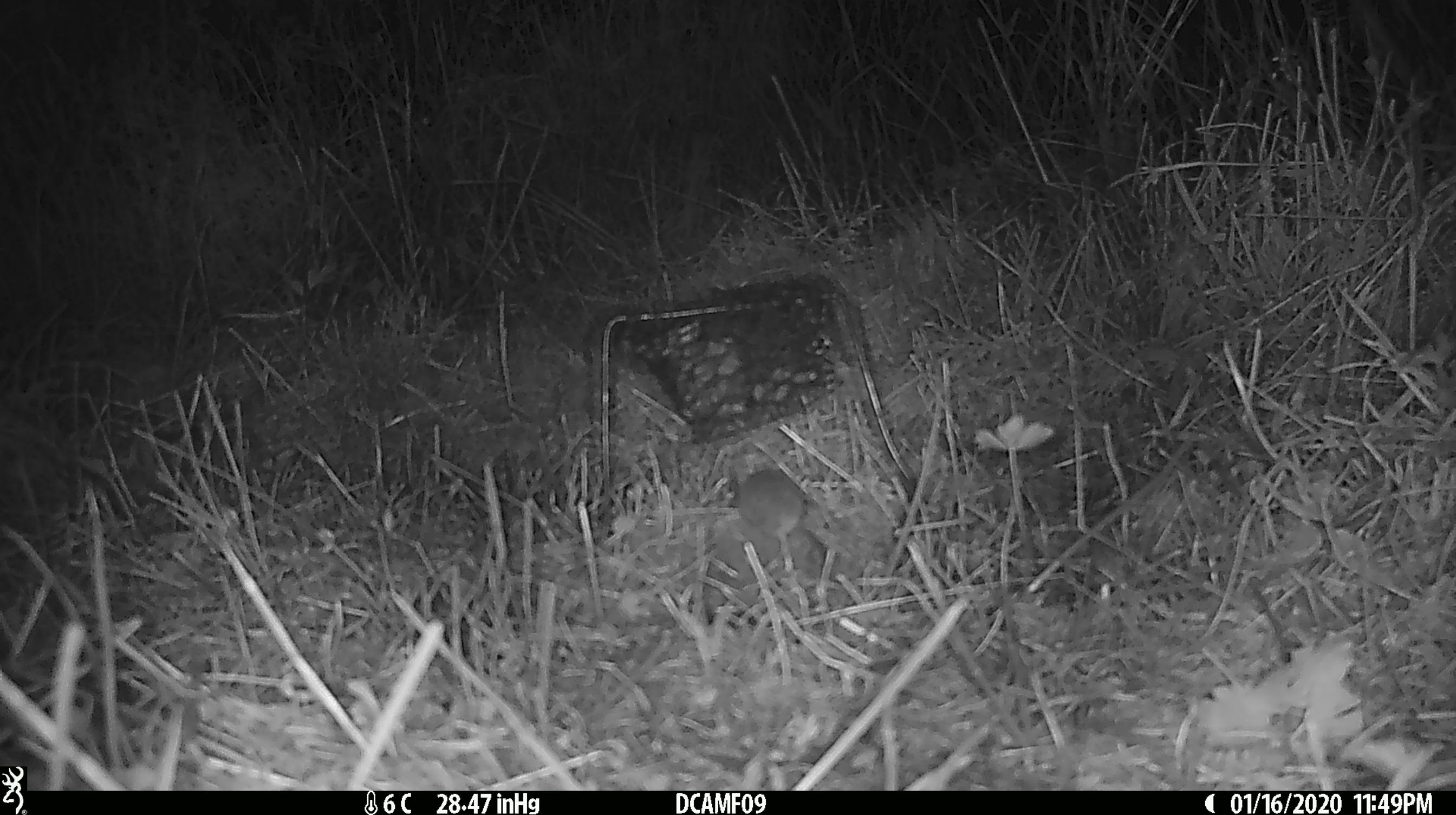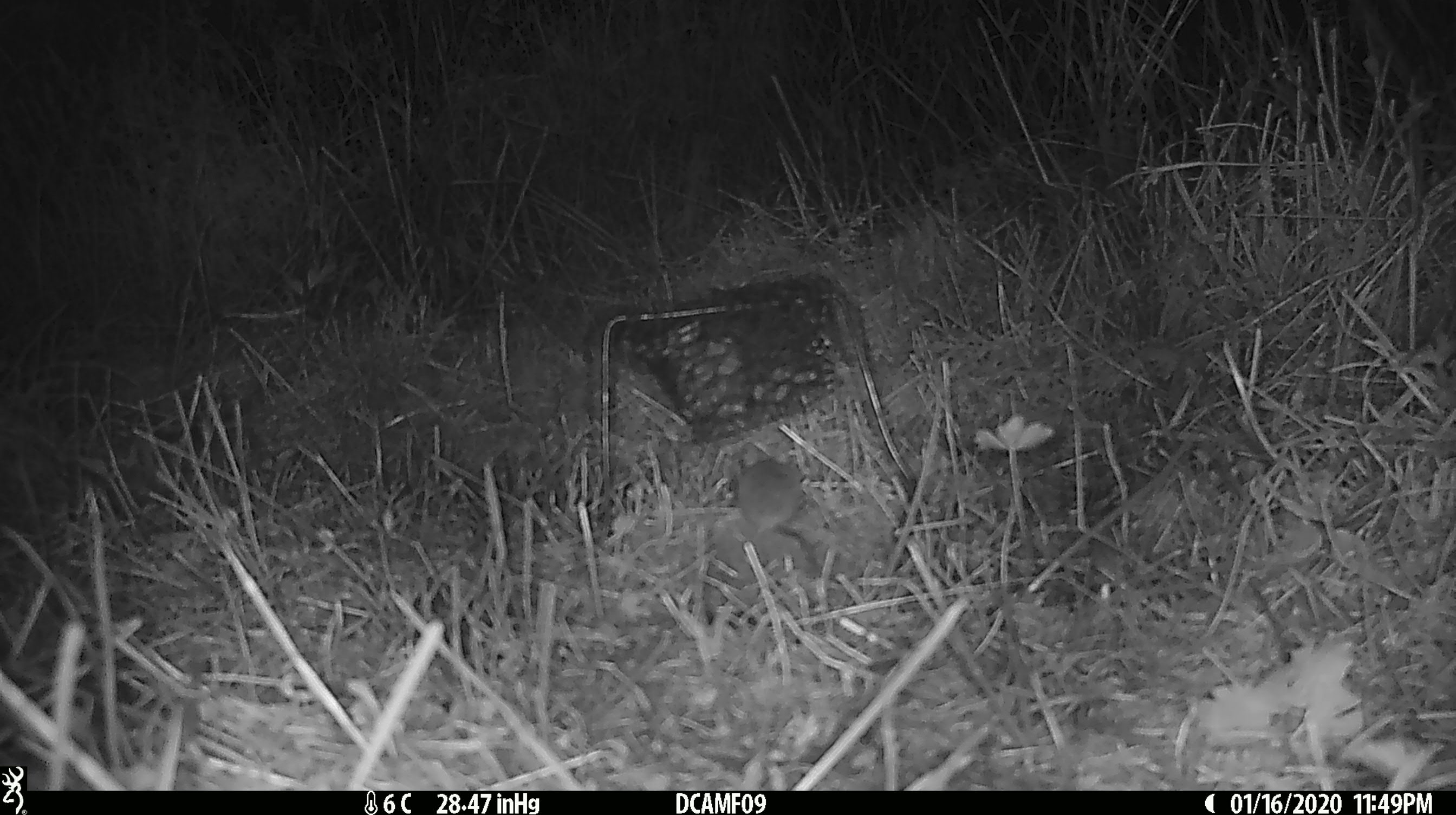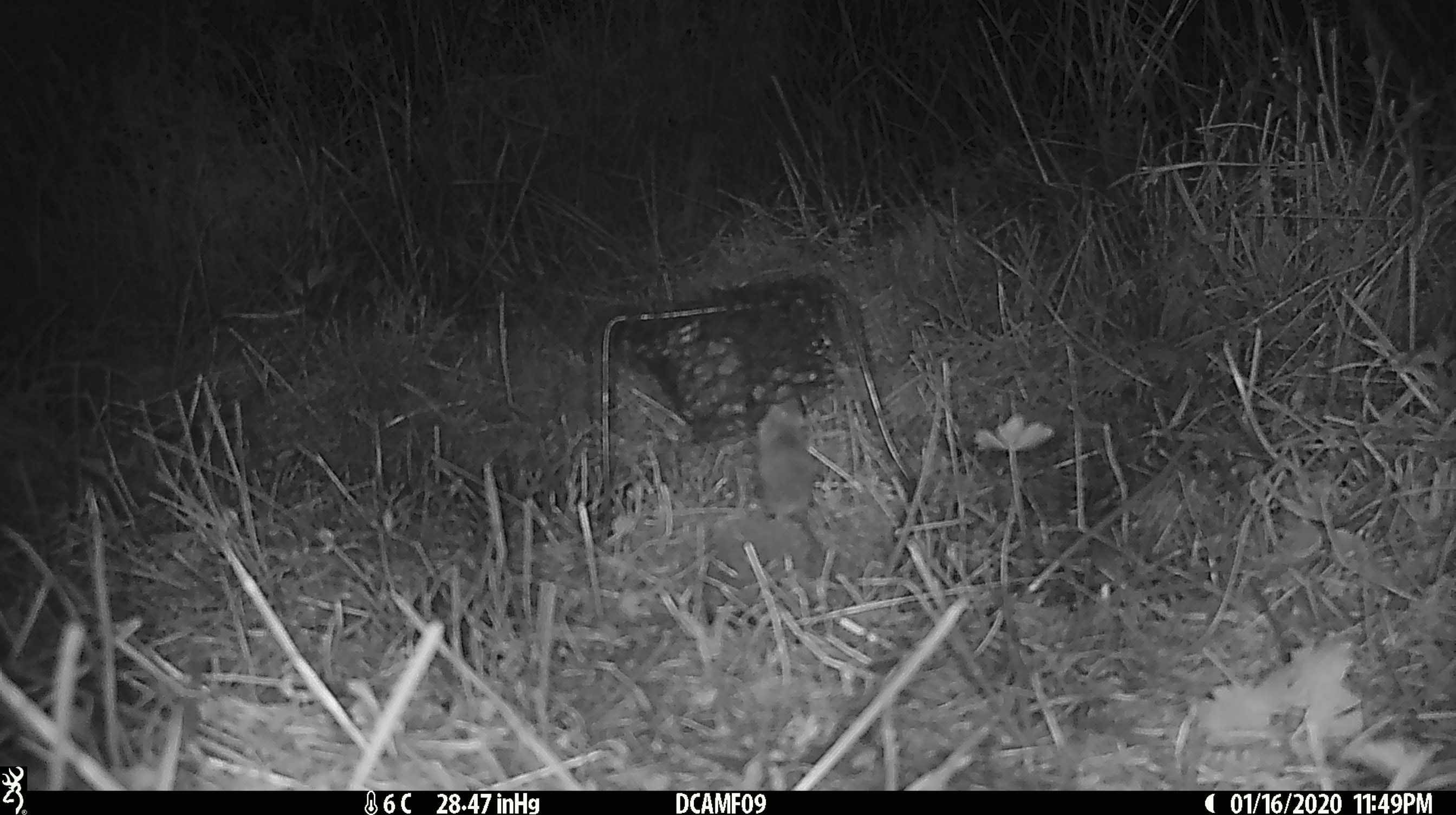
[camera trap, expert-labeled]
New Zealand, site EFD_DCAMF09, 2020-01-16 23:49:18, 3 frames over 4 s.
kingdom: Animalia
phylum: Chordata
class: Mammalia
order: Rodentia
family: Muridae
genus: Mus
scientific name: Mus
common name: mouse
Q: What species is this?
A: Mouse (Mus).